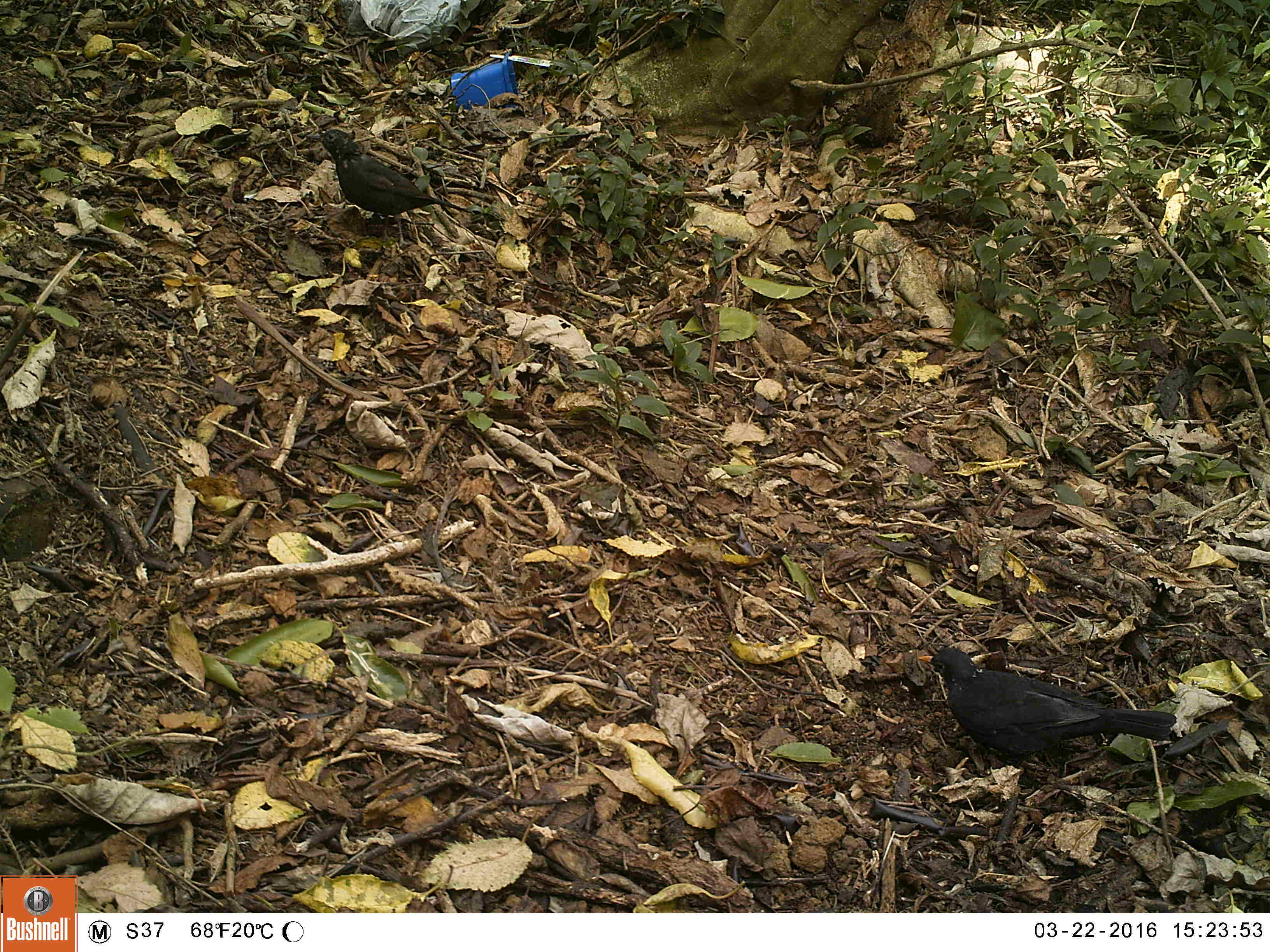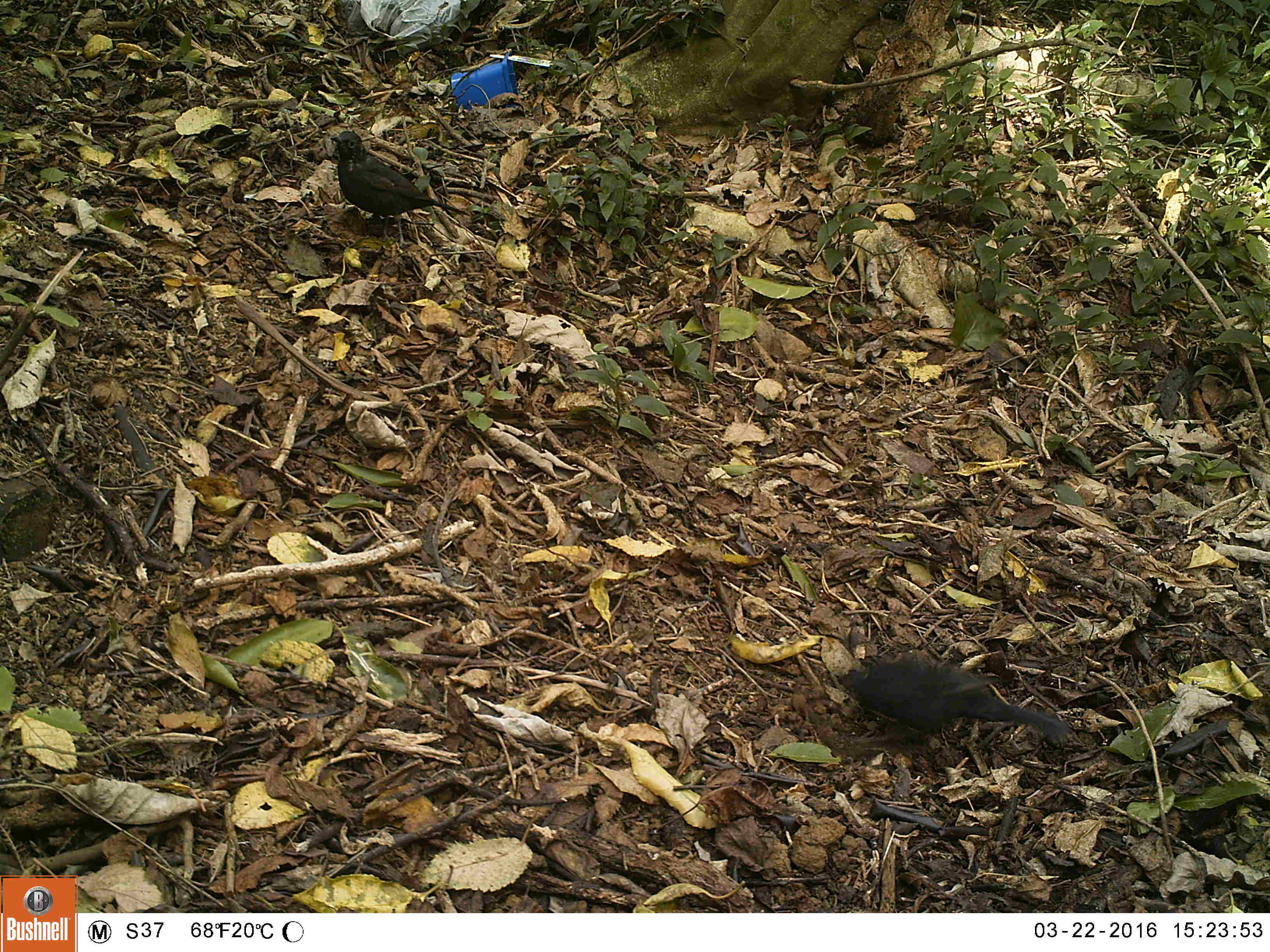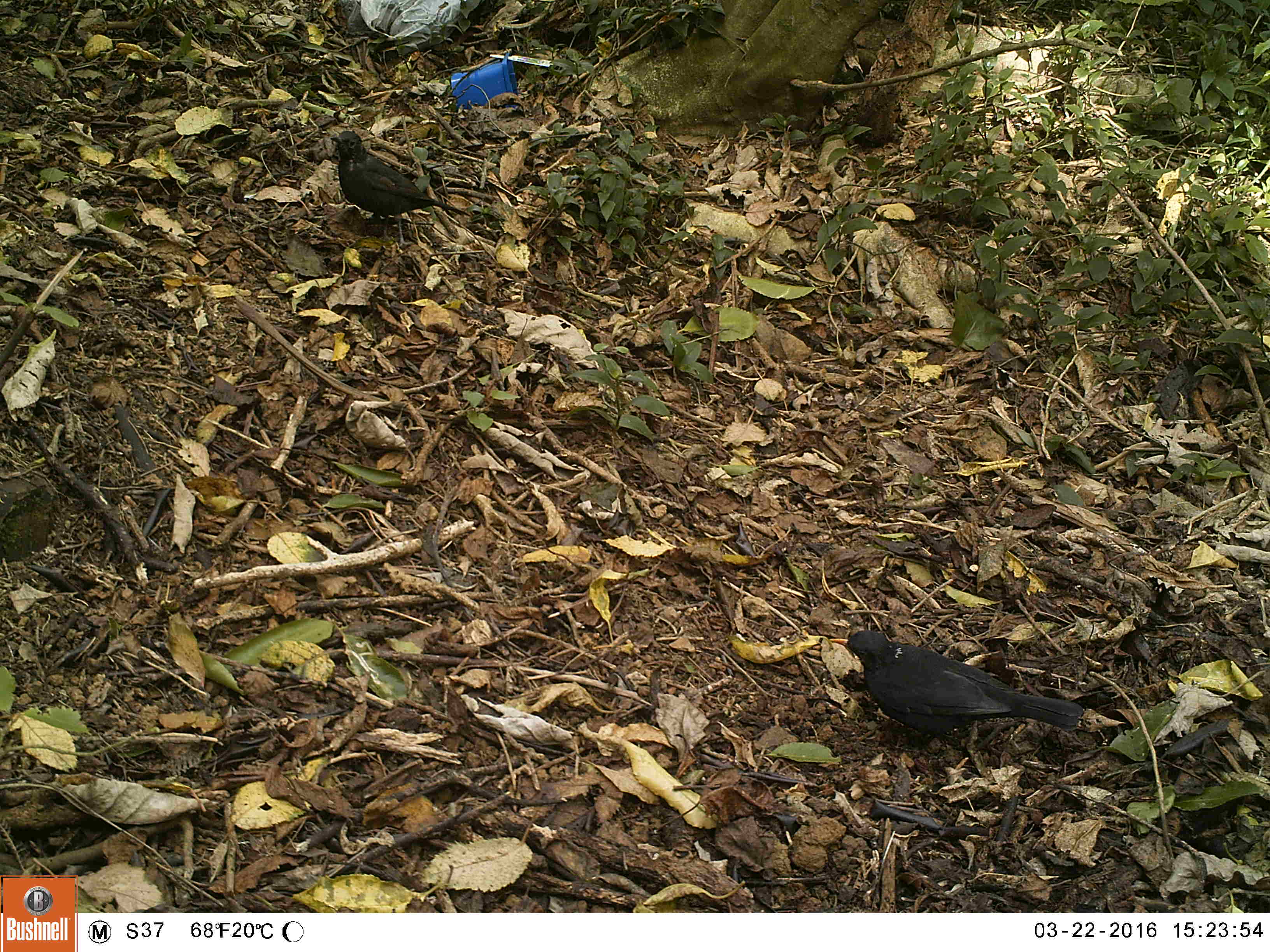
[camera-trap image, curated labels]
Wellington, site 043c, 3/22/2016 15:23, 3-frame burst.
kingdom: Animalia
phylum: Chordata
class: Aves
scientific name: Aves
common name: bird